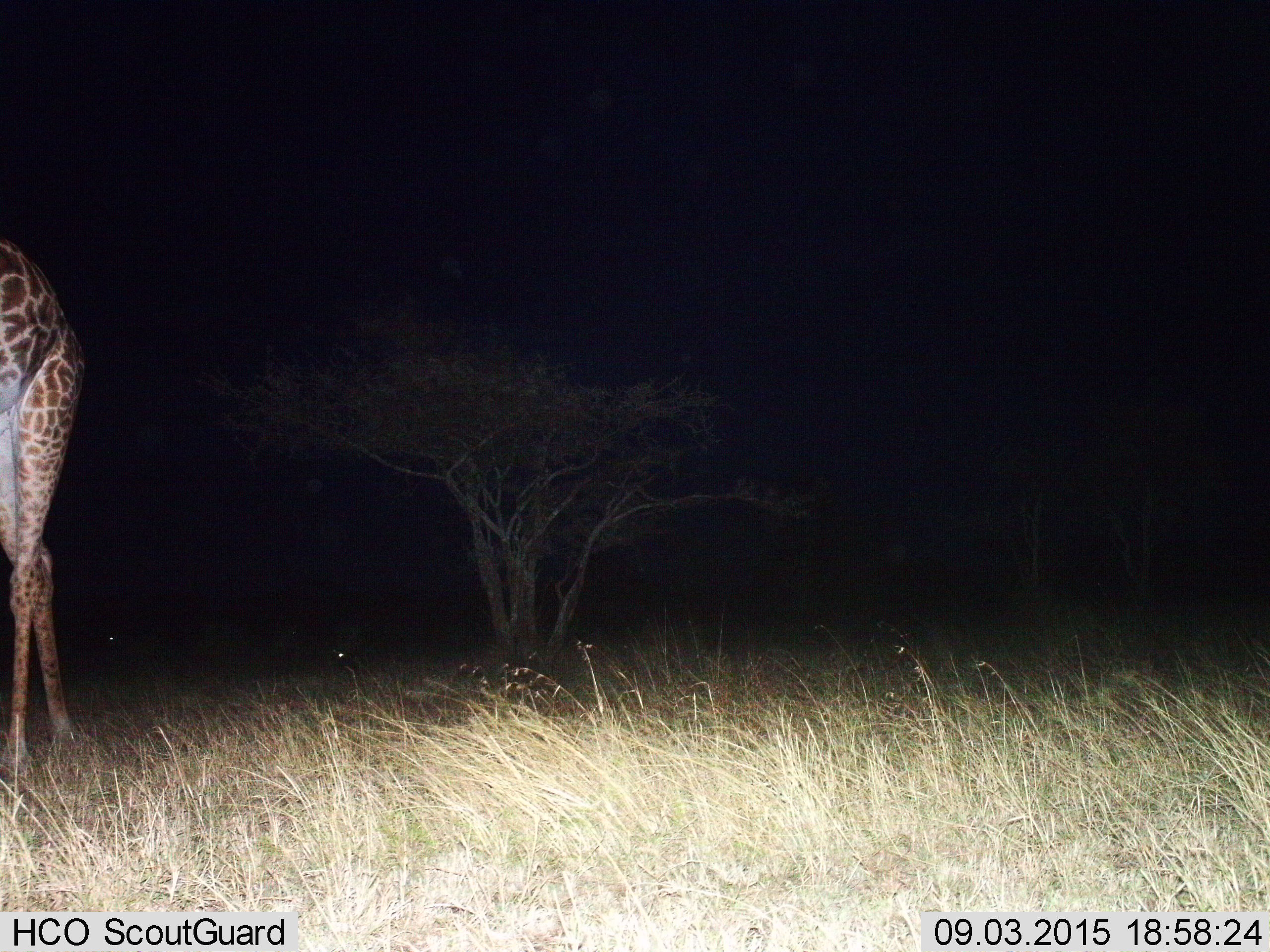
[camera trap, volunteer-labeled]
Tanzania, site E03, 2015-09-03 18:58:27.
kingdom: Animalia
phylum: Chordata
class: Mammalia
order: Artiodactyla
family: Giraffidae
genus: Giraffa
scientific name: Giraffa camelopardalis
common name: giraffe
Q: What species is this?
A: Giraffe (Giraffa camelopardalis).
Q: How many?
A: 1.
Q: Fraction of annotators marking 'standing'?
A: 53%.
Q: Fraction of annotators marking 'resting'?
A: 0%.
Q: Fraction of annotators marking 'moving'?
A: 47%.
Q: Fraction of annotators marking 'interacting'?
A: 0%.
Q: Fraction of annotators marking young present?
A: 0%.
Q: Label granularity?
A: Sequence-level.